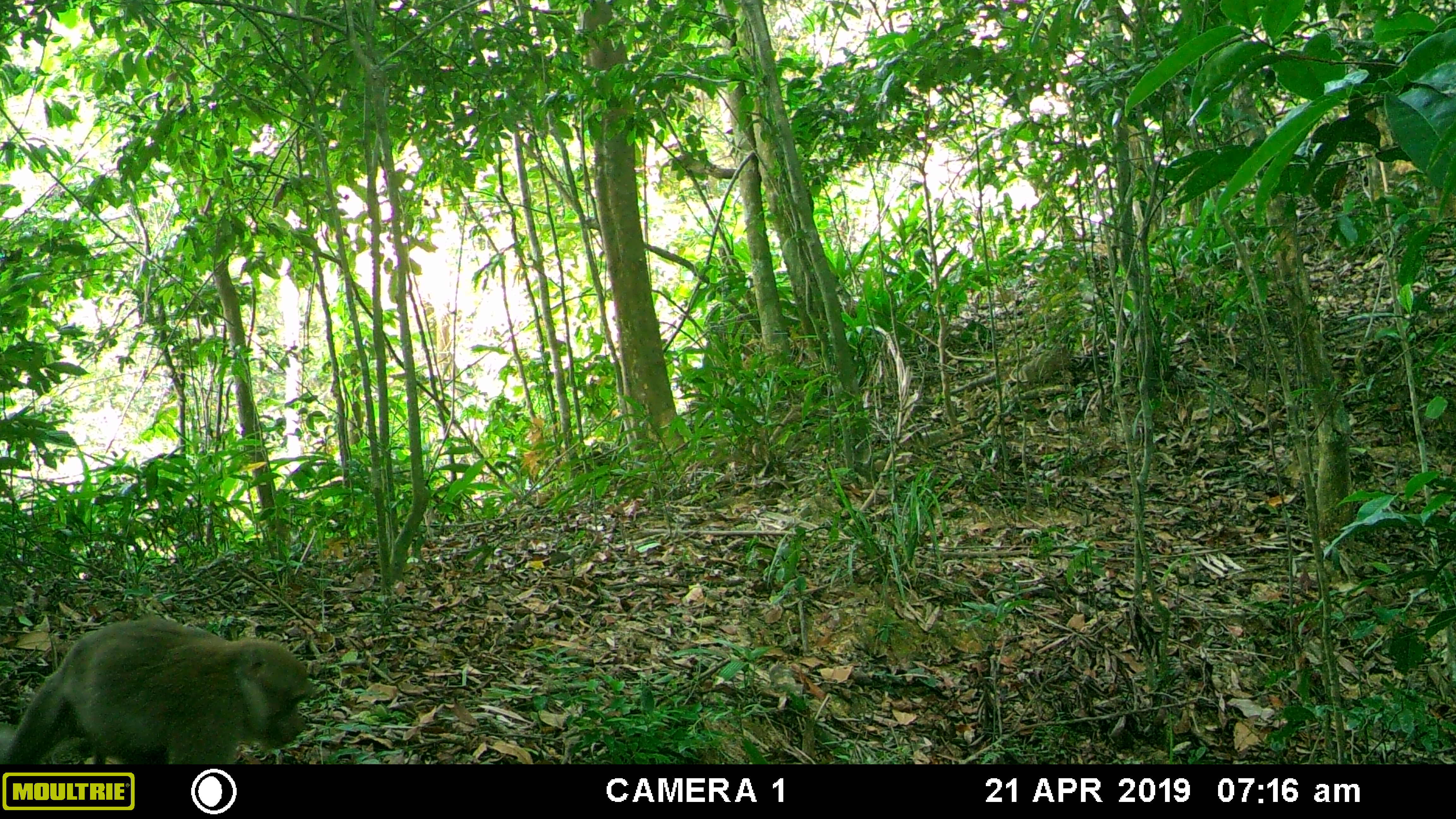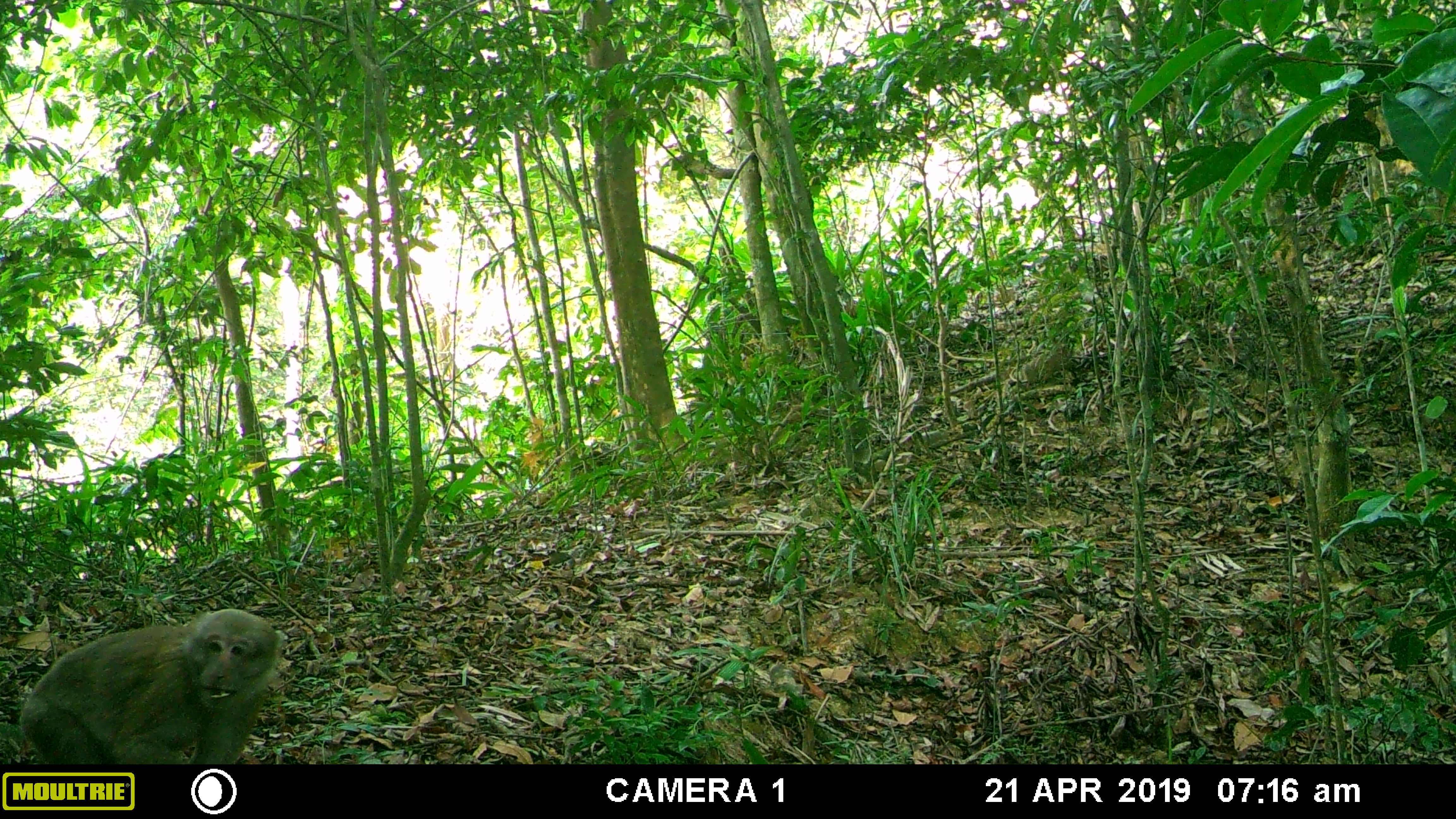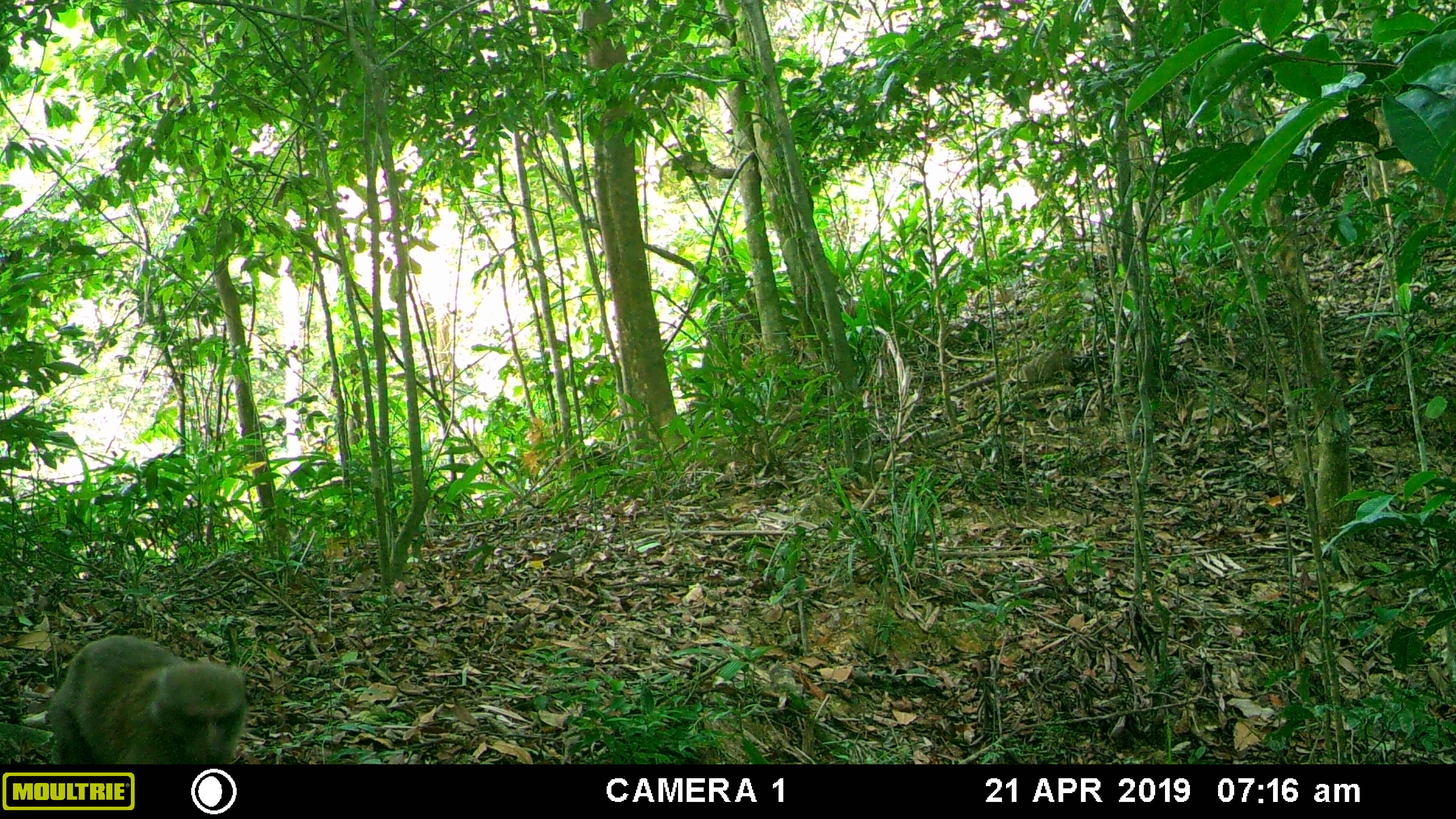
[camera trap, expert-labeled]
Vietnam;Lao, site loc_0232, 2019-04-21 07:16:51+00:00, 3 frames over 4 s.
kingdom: Animalia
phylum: Chordata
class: Mammalia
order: Primates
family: Cercopithecidae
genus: Macaca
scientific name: Macaca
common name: macaques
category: assam or rhesus macaque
Assam or rhesus macaque (macaques) (Macaca). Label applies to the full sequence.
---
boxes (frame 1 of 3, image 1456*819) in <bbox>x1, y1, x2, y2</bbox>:
assam or rhesus macaque: <bbox>0, 616, 315, 763</bbox>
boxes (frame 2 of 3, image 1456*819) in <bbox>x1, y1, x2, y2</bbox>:
assam or rhesus macaque: <bbox>18, 608, 285, 764</bbox>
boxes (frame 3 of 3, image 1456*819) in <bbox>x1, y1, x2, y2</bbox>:
assam or rhesus macaque: <bbox>46, 633, 247, 764</bbox>